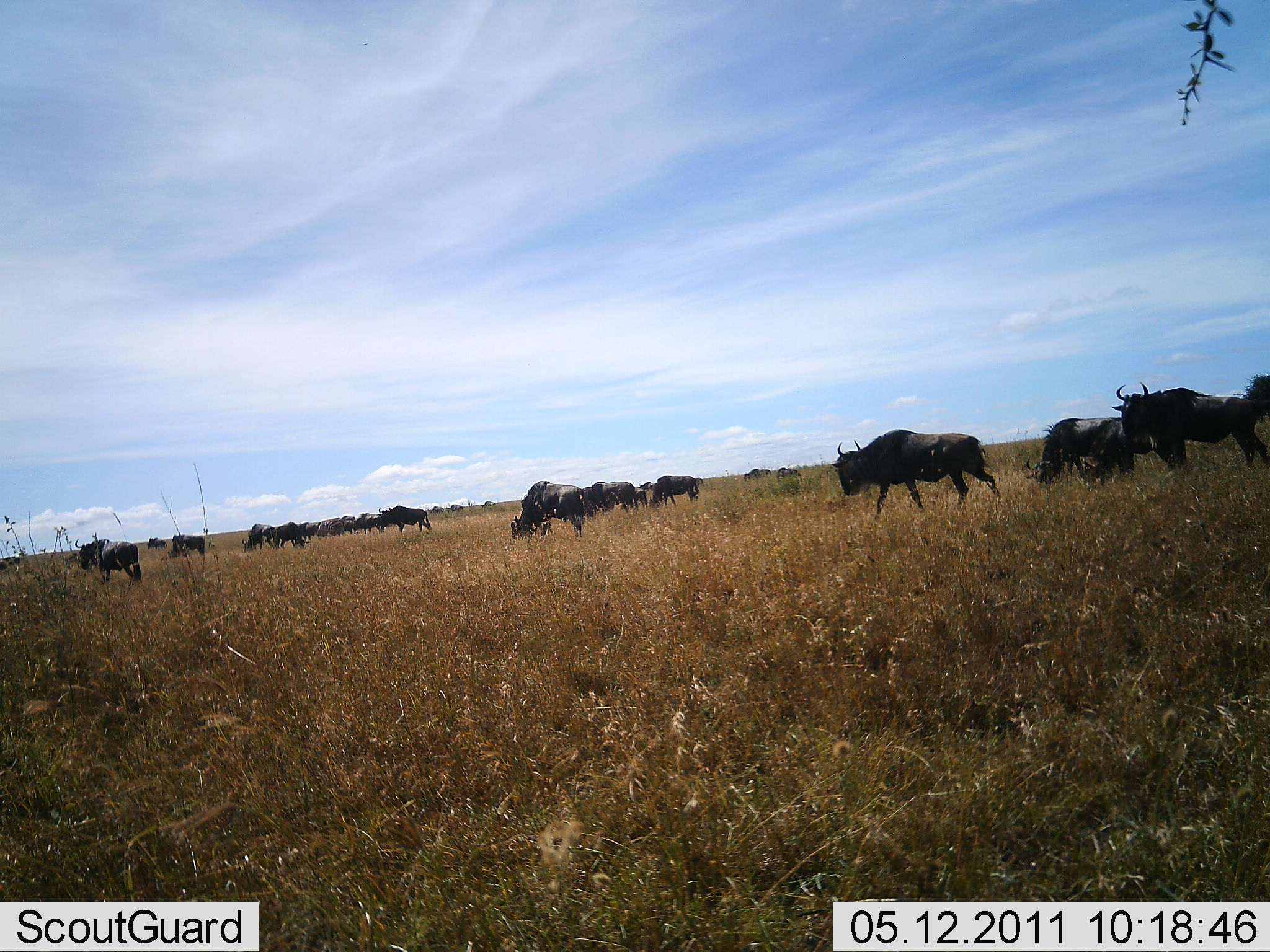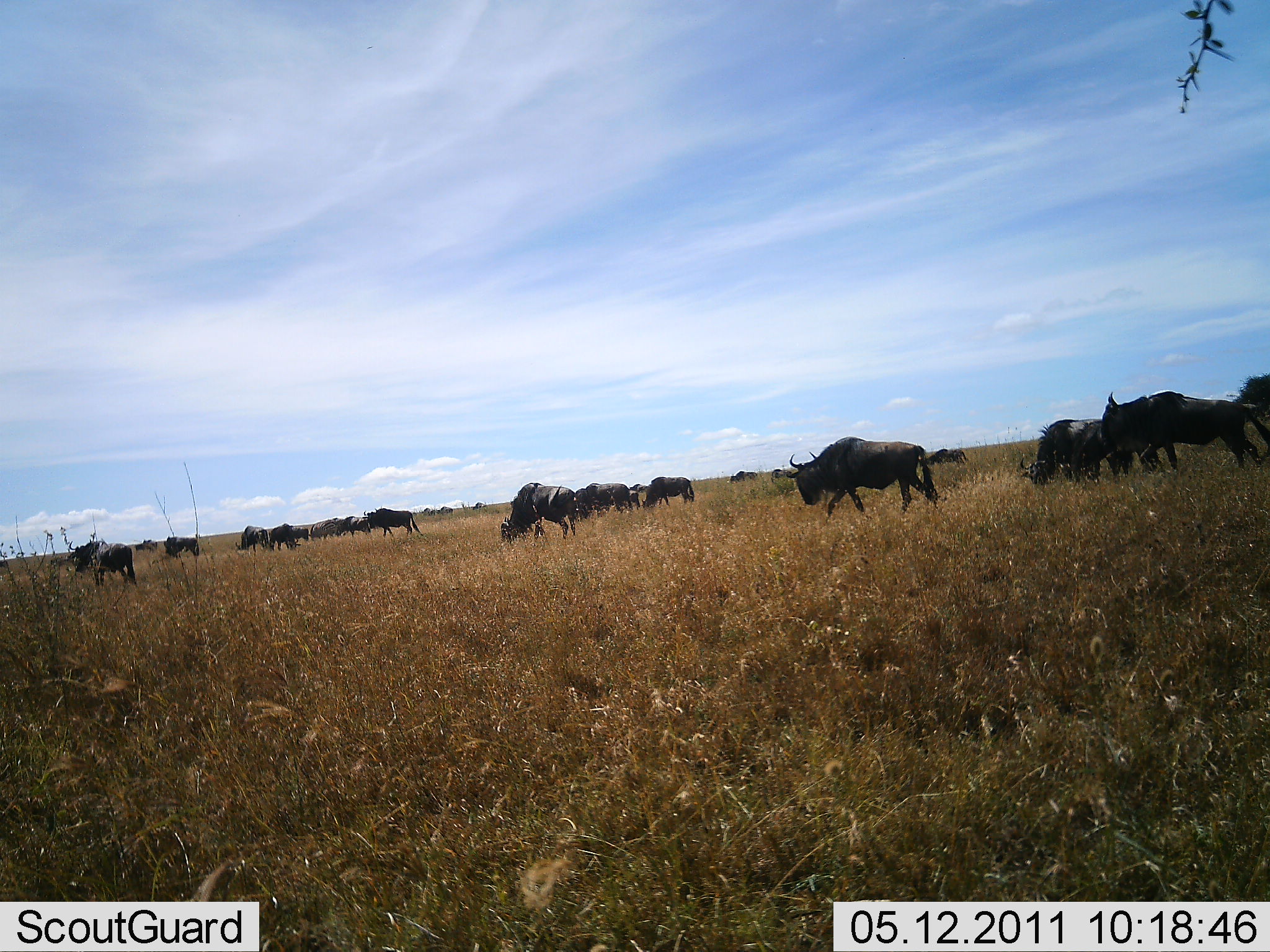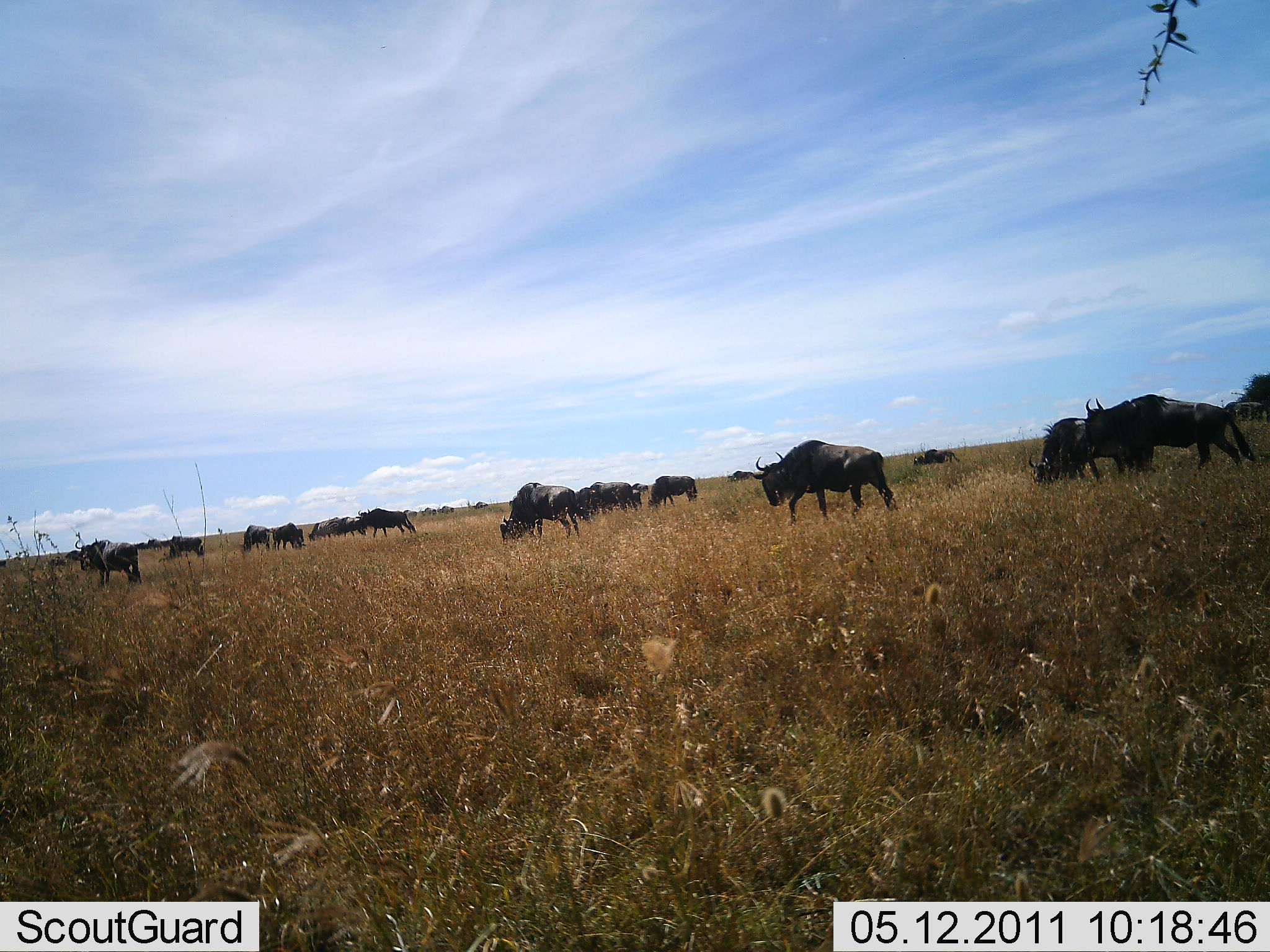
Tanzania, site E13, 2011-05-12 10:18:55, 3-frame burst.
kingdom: Animalia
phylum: Chordata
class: Mammalia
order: Artiodactyla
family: Bovidae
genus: Connochaetes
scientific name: Connochaetes taurinus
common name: blue wildebeest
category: wildebeest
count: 11-50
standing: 23%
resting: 0%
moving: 85%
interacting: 0%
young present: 0%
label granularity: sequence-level